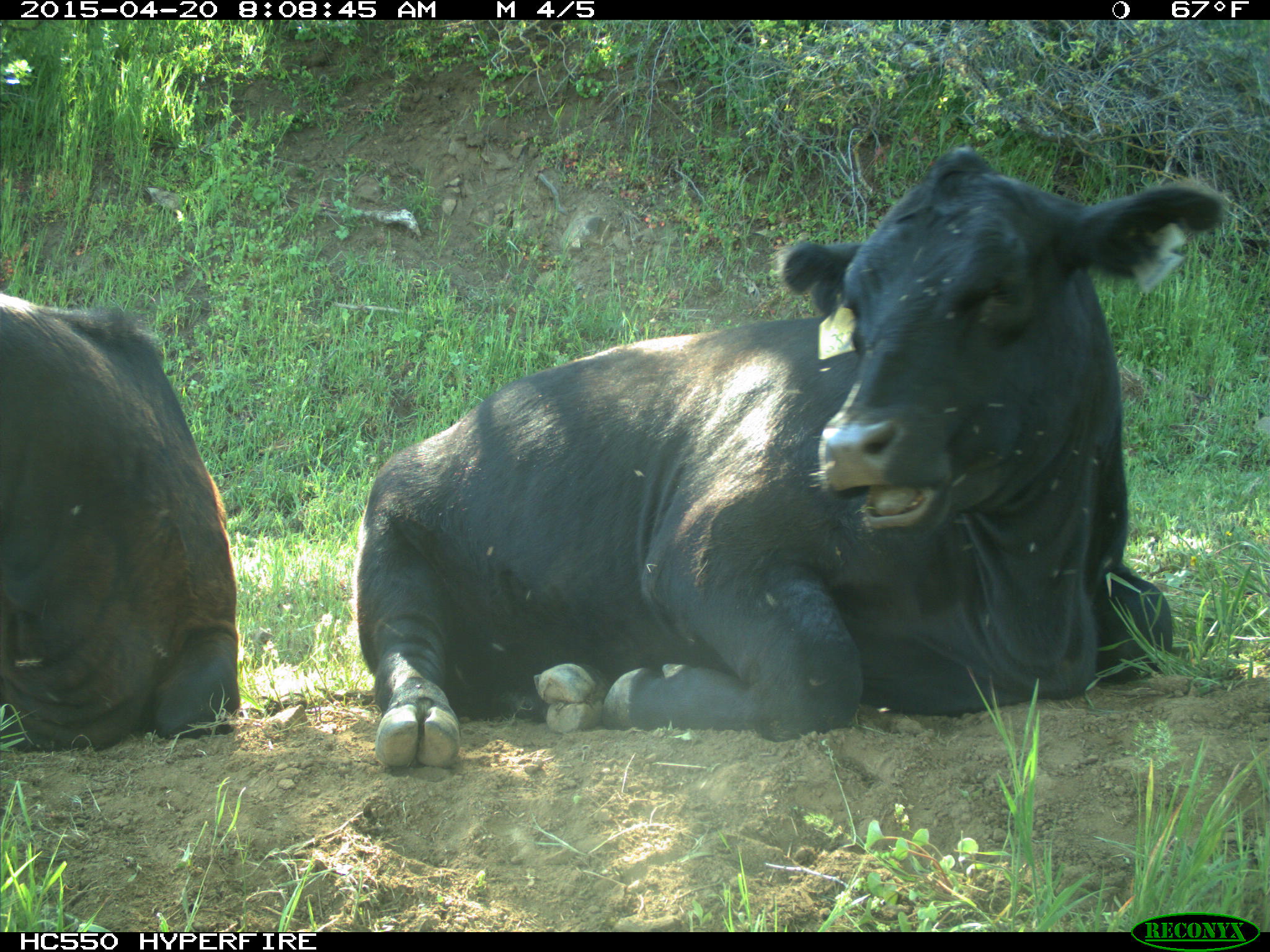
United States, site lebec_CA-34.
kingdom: Animalia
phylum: Chordata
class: Mammalia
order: Artiodactyla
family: Bovidae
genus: Bos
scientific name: Bos taurus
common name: domestic cow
Bos taurus (domestic cow).